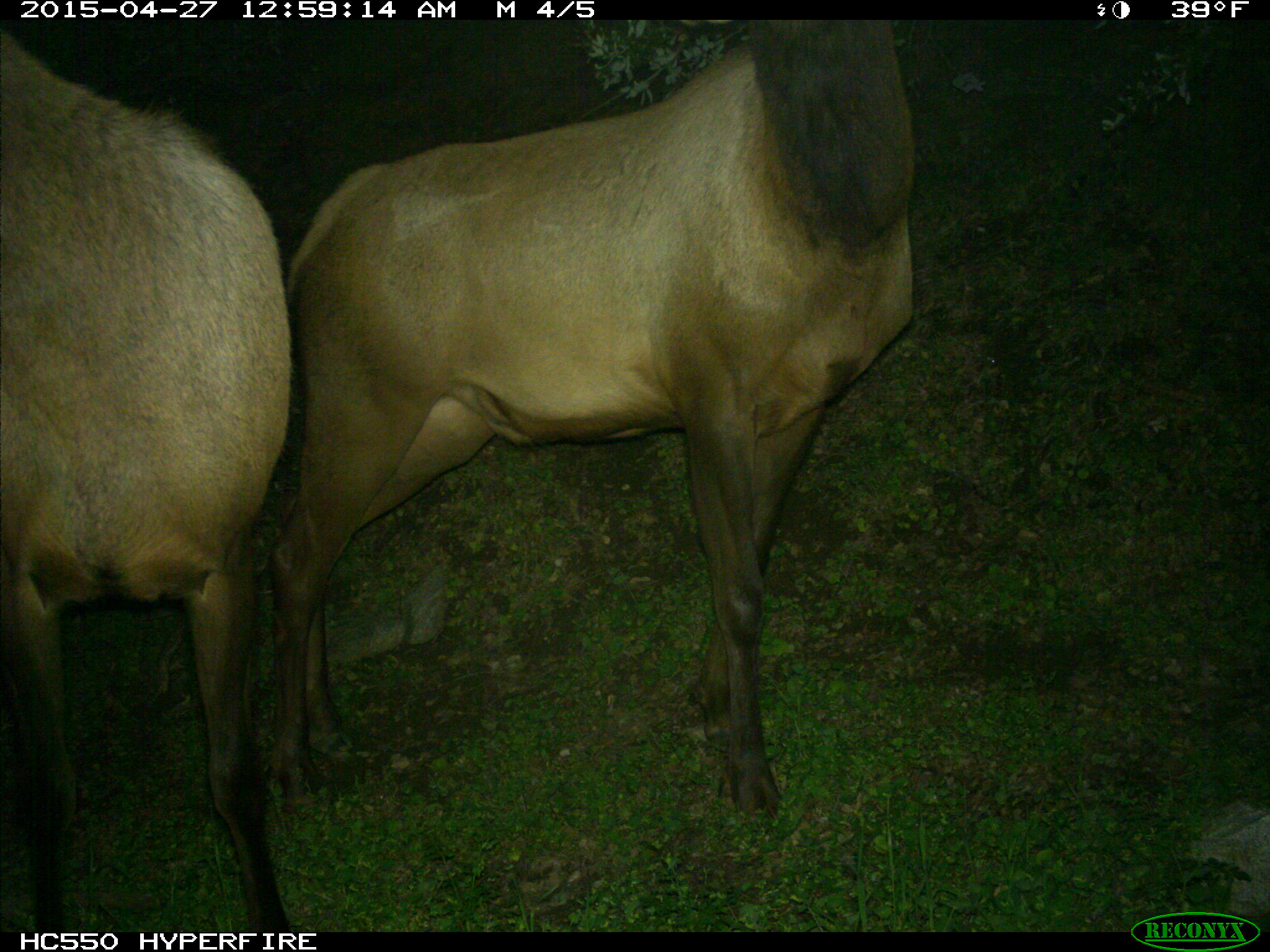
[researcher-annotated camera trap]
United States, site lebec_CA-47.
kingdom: Animalia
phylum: Chordata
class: Mammalia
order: Artiodactyla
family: Cervidae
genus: Cervus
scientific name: Cervus canadensis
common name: elk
Cervus canadensis (elk).